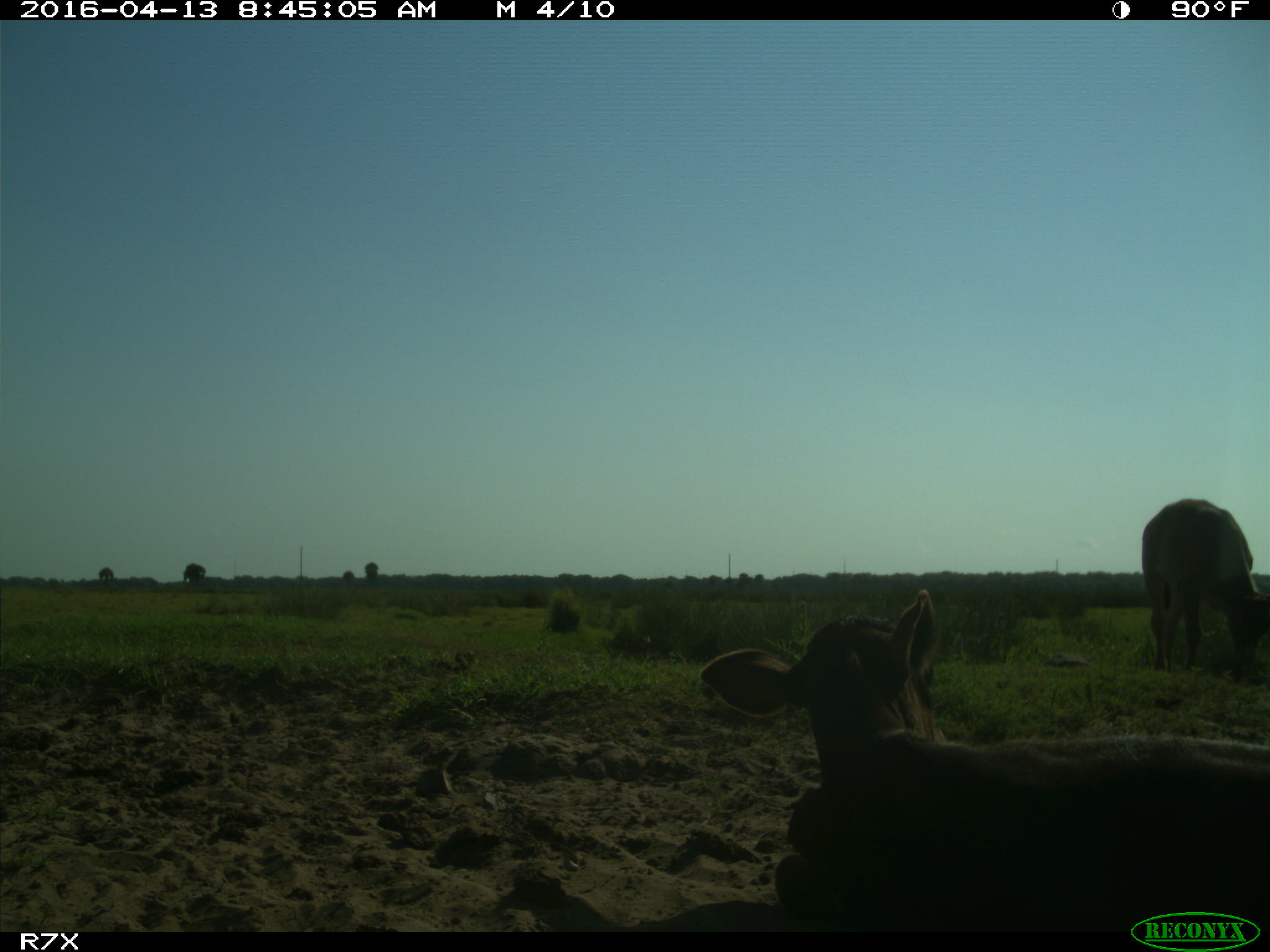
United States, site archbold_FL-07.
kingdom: Animalia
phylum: Chordata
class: Mammalia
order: Artiodactyla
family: Bovidae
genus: Bos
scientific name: Bos taurus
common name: domestic cow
Bos taurus (domestic cow).